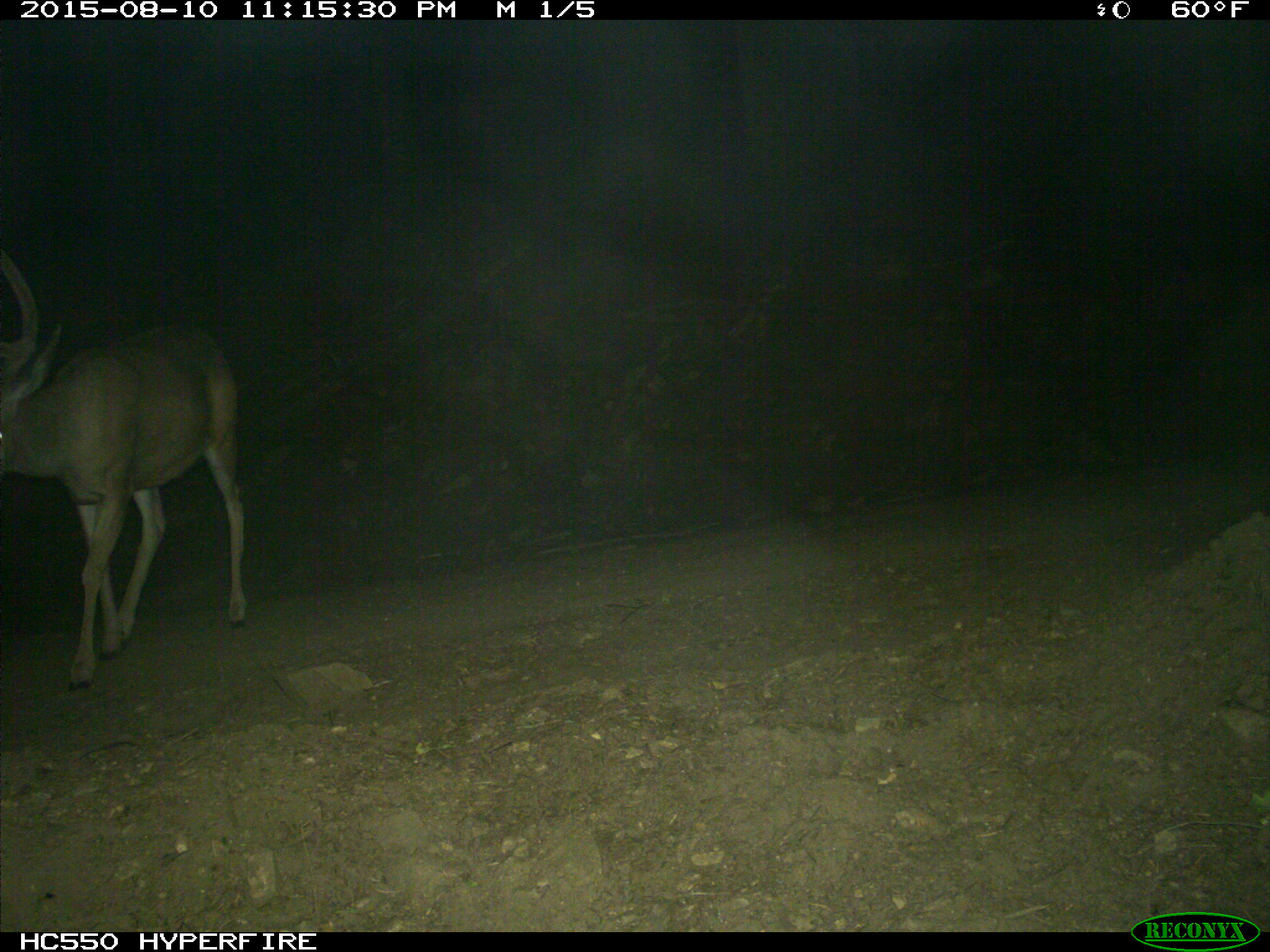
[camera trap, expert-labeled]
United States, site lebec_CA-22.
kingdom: Animalia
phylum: Chordata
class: Mammalia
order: Artiodactyla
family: Cervidae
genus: Odocoileus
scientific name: Odocoileus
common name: deer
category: unidentified deer